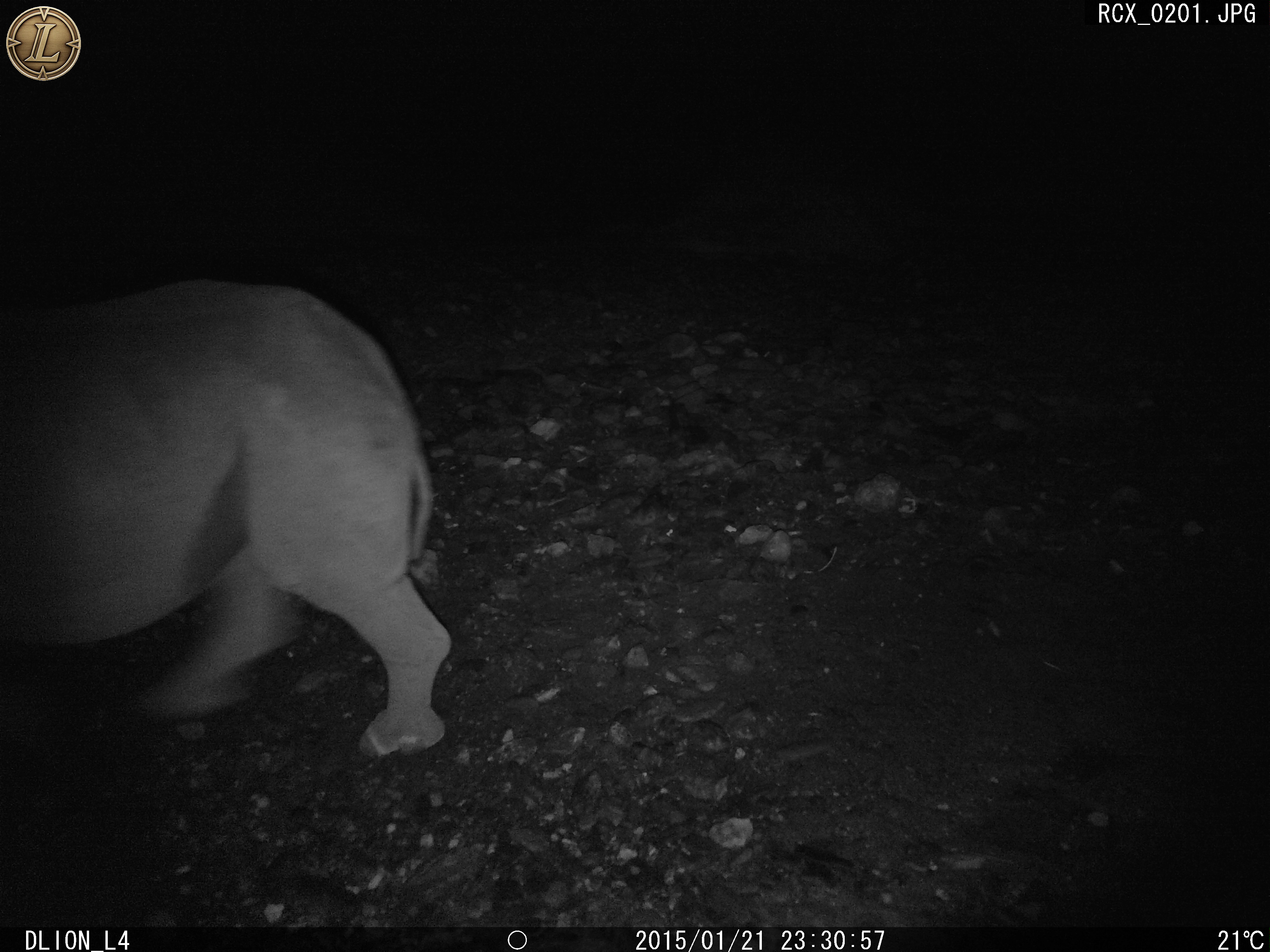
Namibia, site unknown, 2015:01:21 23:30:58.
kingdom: Animalia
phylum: Chordata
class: Mammalia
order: Perissodactyla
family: Rhinocerotidae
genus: Diceros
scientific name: Diceros bicornis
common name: black rhinoceros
Diceros bicornis (black rhinoceros).